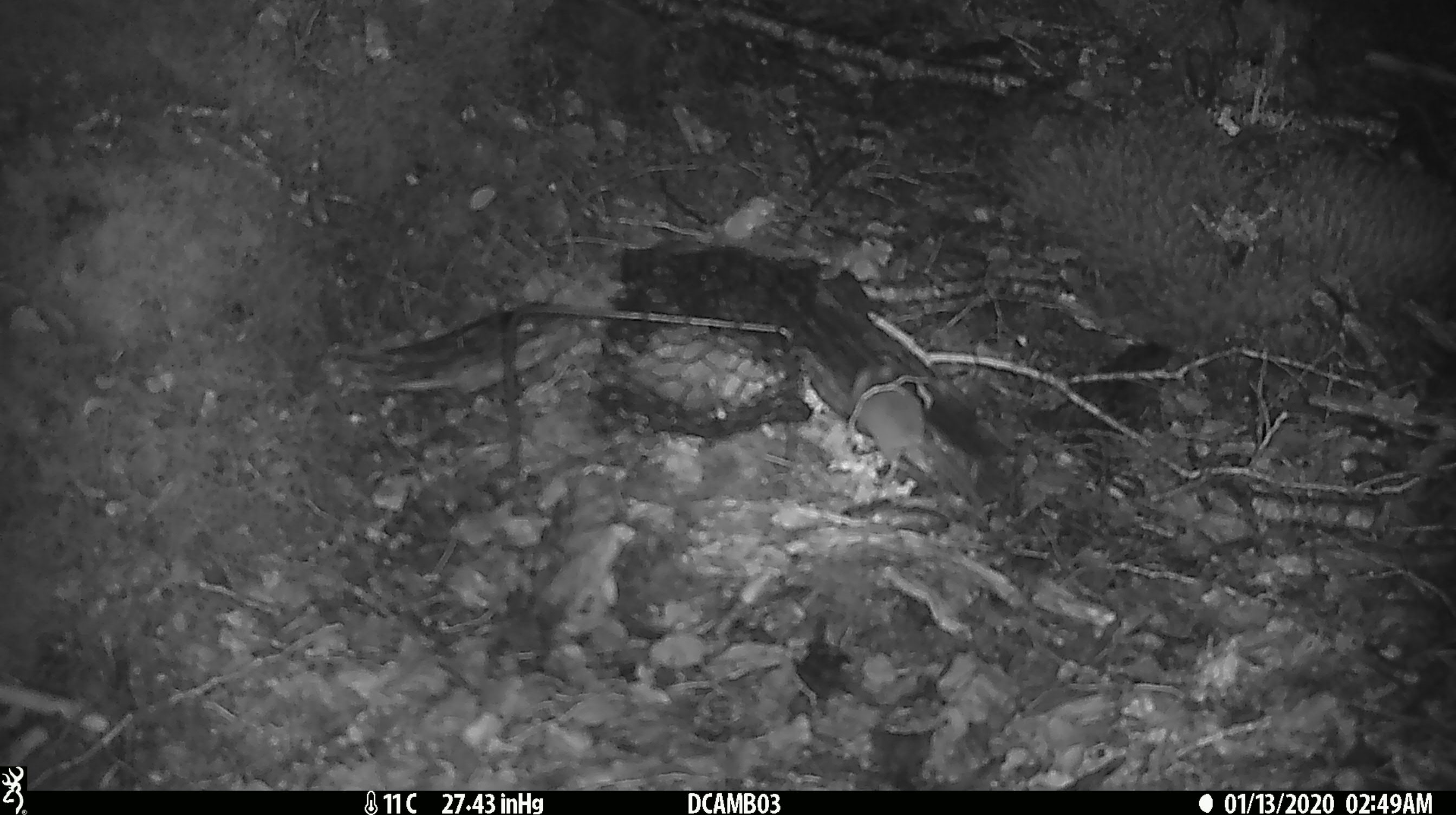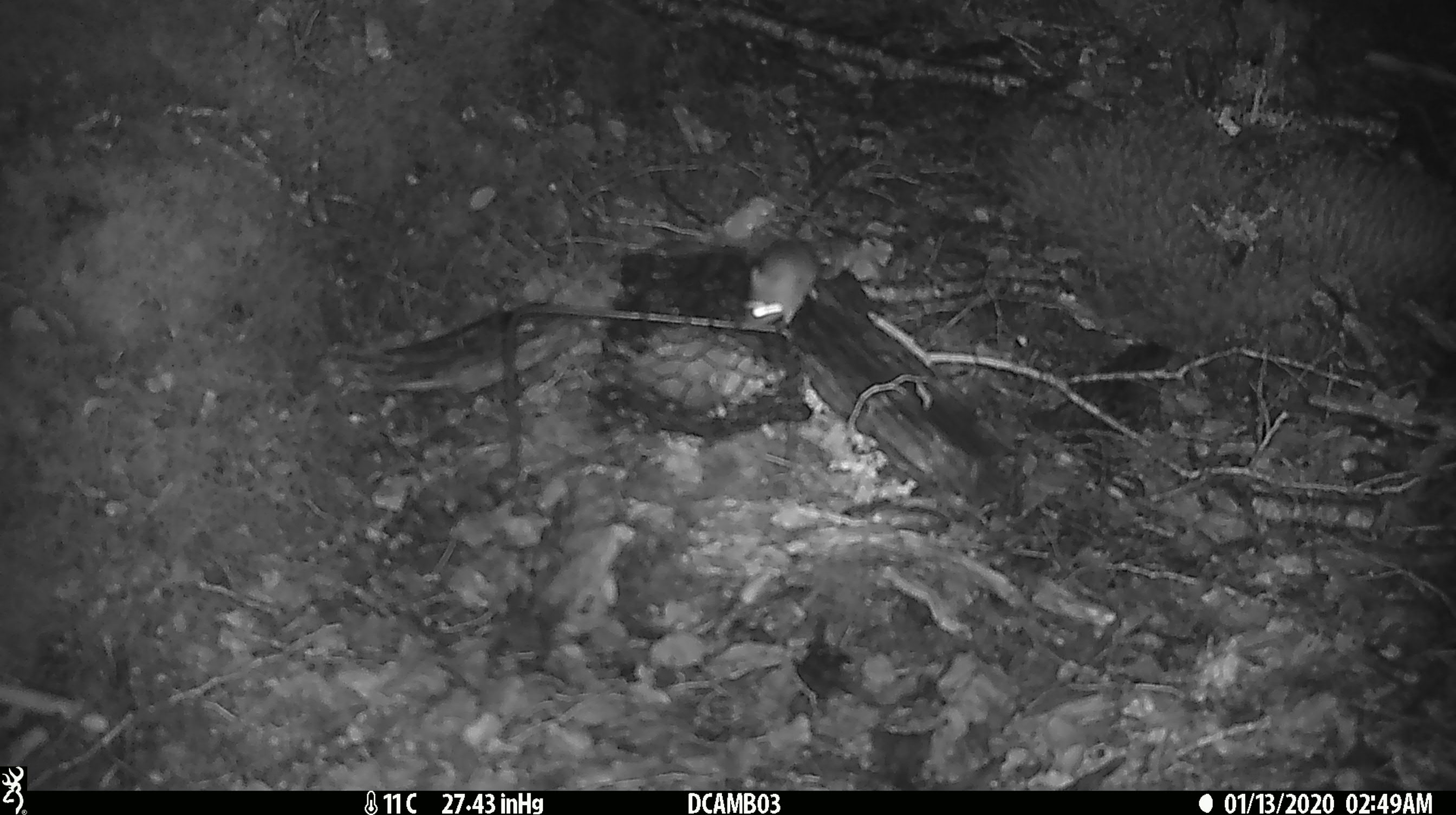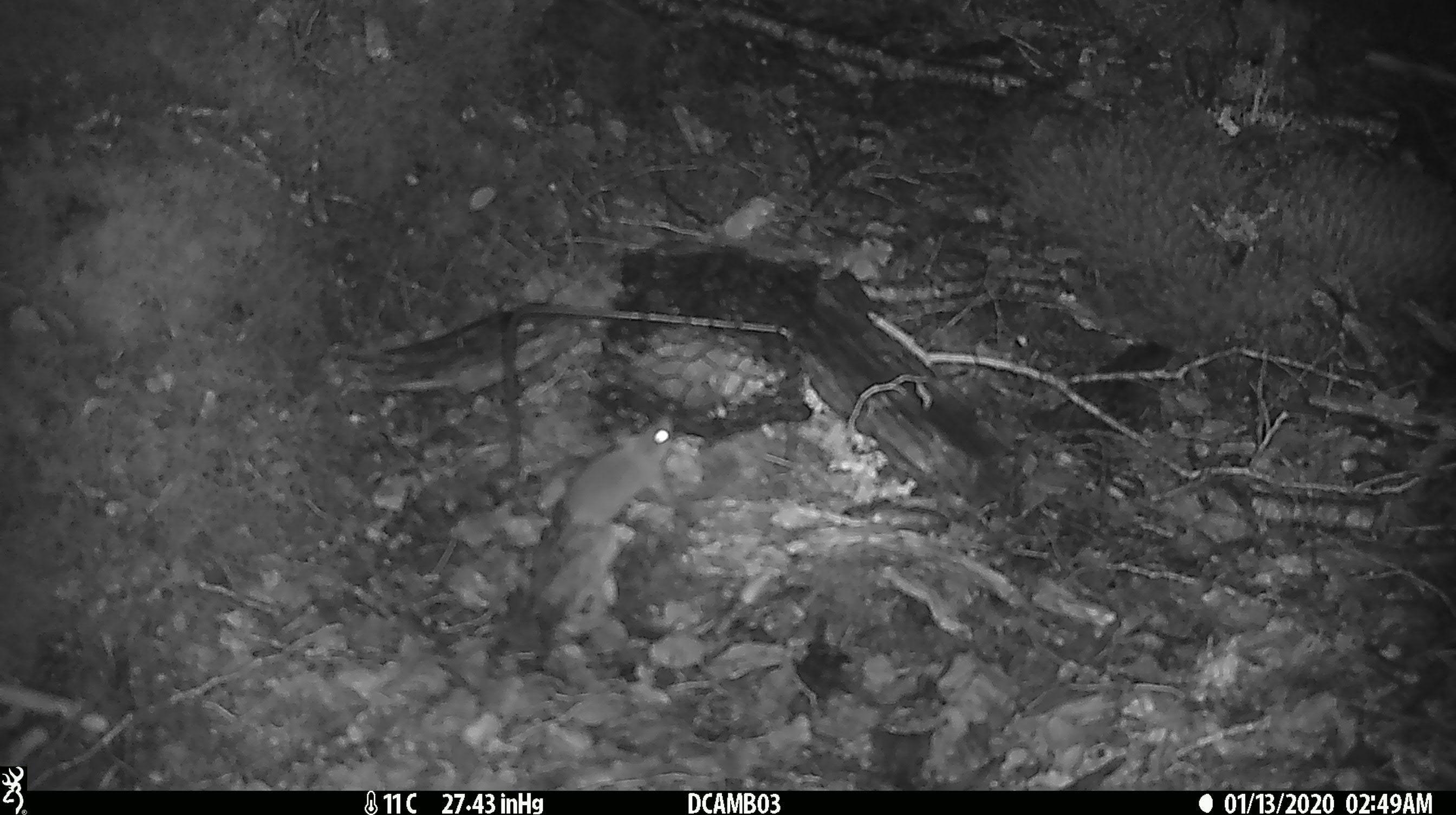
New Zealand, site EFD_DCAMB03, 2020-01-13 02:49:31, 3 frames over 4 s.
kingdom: Animalia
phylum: Chordata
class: Mammalia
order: Rodentia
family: Muridae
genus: Mus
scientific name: Mus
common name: mouse